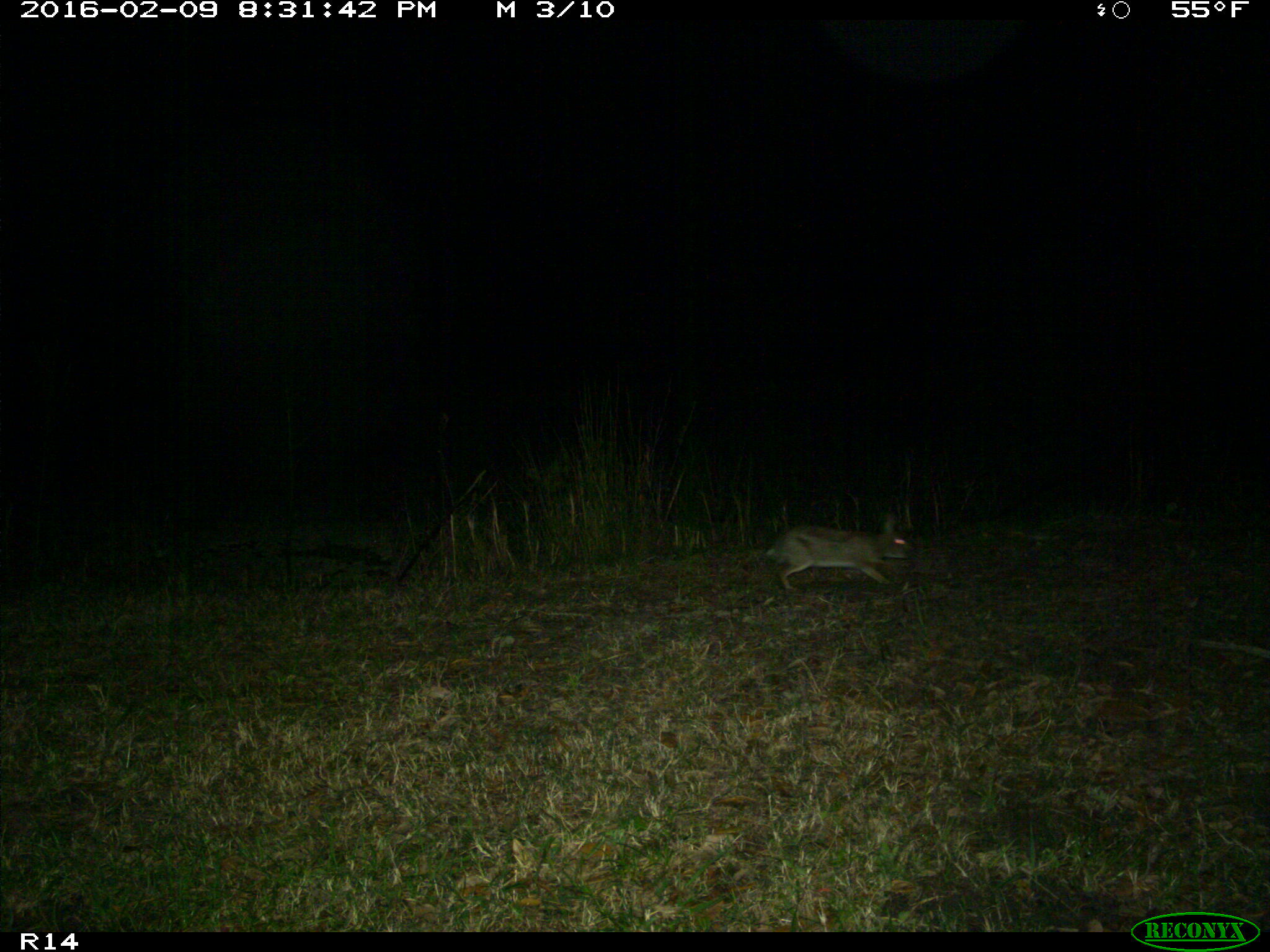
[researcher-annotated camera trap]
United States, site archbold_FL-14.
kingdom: Animalia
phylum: Chordata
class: Mammalia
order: Lagomorpha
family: Leporidae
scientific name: Leporidae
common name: rabbits and hares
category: unidentified rabbit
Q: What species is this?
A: Unidentified rabbit (rabbits and hares) (Leporidae).